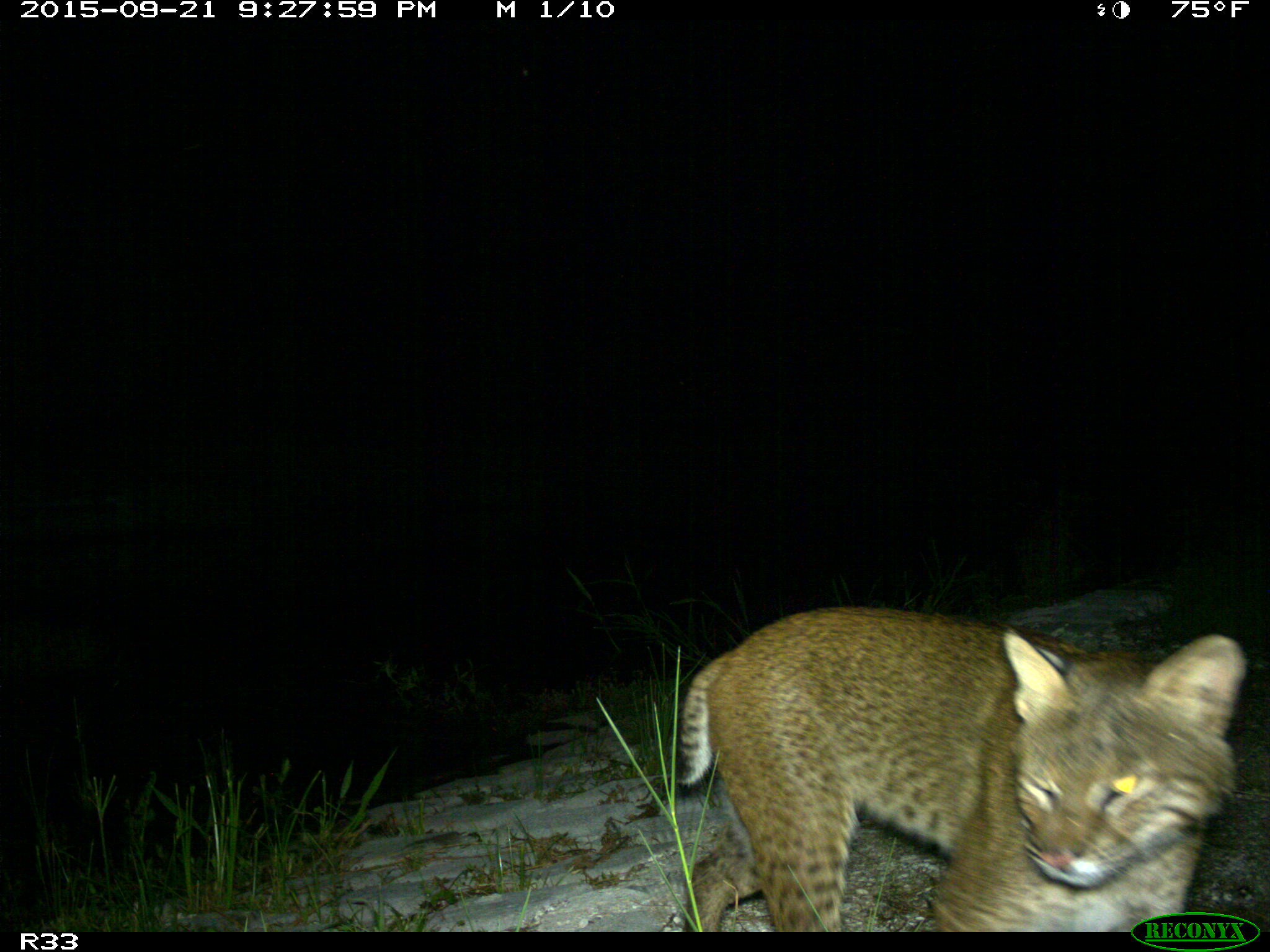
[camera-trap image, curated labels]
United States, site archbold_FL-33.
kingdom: Animalia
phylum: Chordata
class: Mammalia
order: Carnivora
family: Felidae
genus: Lynx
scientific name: Lynx rufus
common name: bobcat